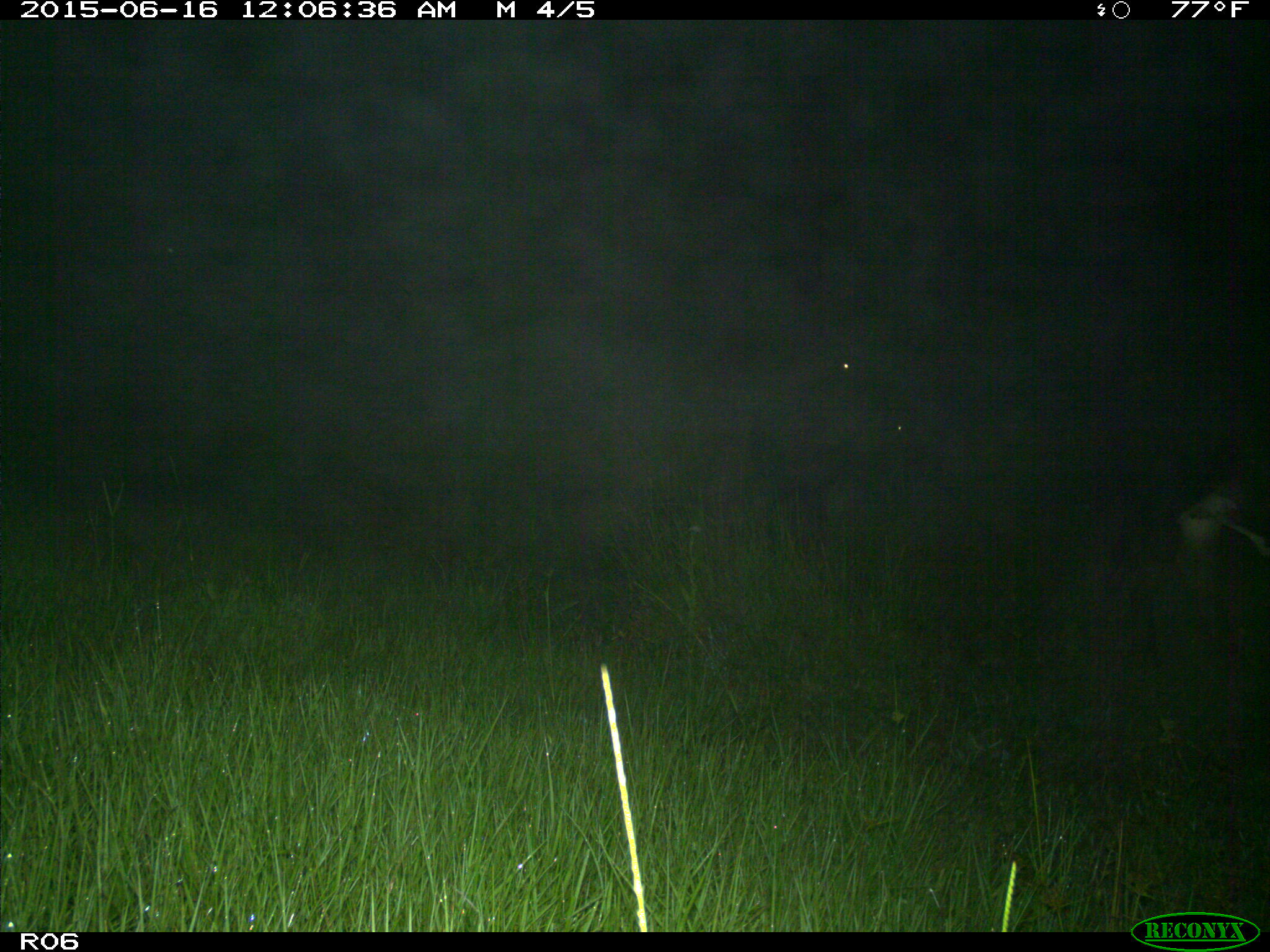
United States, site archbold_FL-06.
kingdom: Animalia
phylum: Chordata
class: Mammalia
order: Artiodactyla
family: Bovidae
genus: Bos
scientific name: Bos taurus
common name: domestic cow